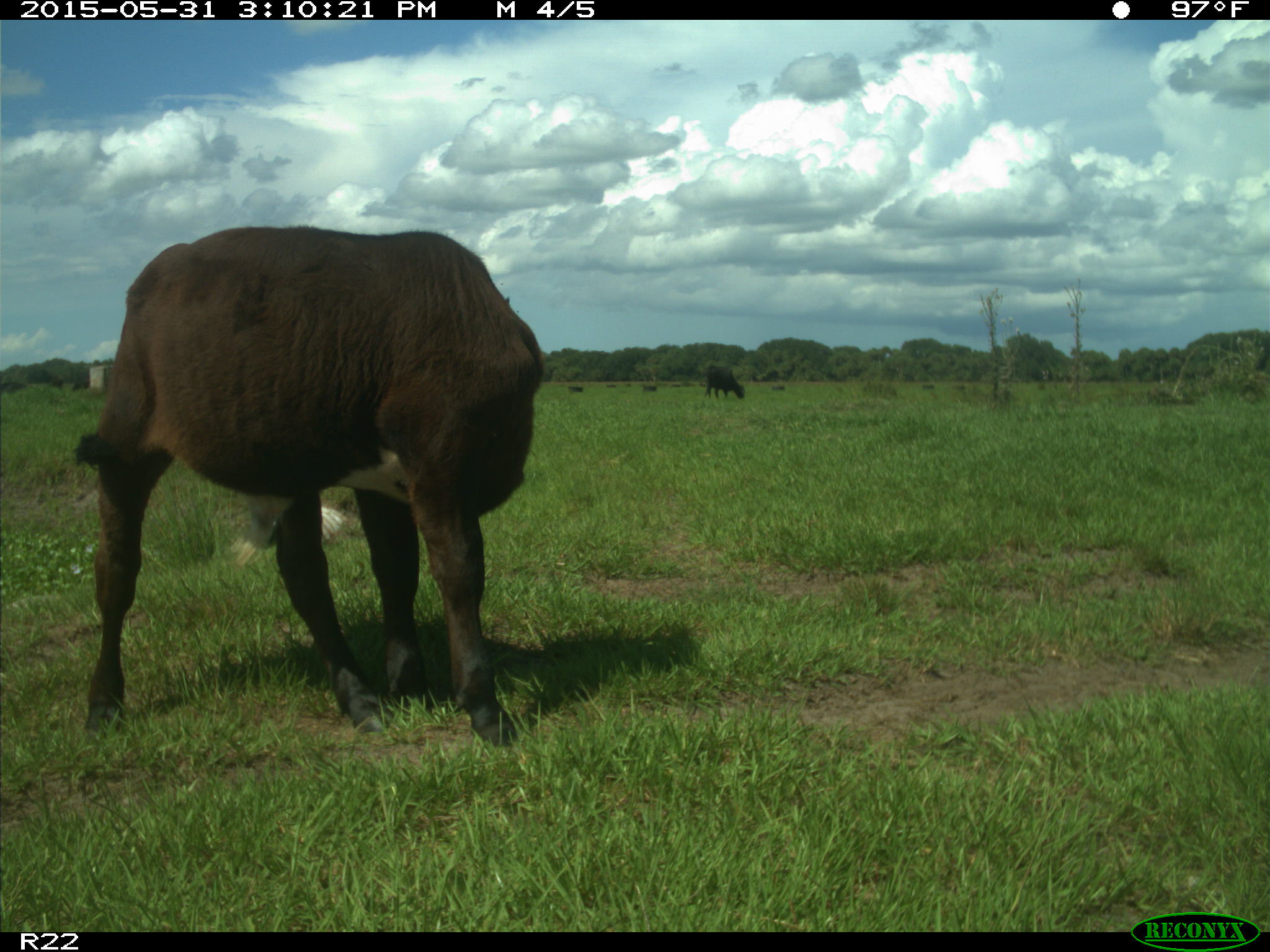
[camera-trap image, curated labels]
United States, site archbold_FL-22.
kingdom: Animalia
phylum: Chordata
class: Mammalia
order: Artiodactyla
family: Bovidae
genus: Bos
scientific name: Bos taurus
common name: domestic cow